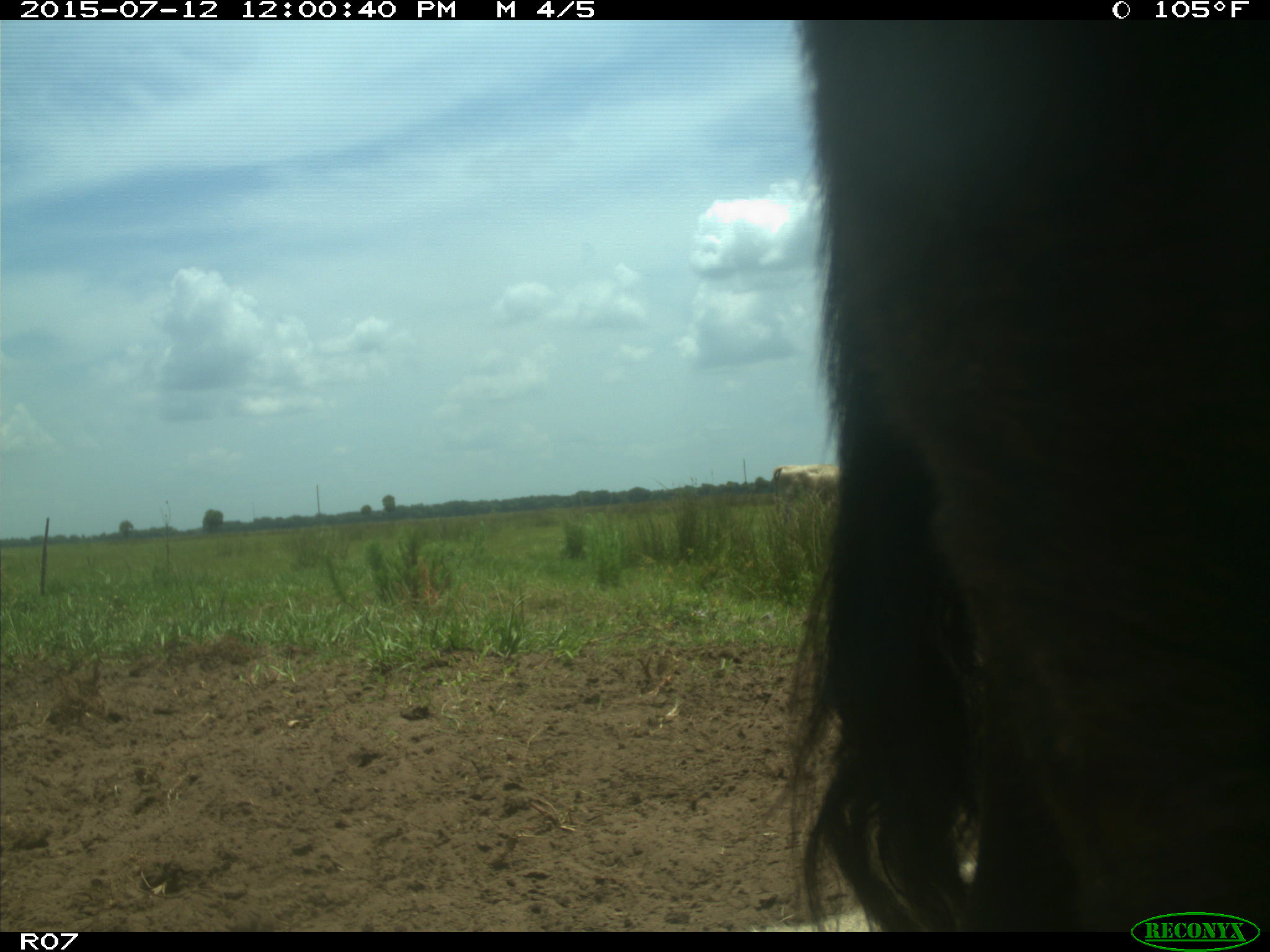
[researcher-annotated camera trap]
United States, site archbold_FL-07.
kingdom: Animalia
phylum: Chordata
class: Mammalia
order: Artiodactyla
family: Bovidae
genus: Bos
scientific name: Bos taurus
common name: domestic cow